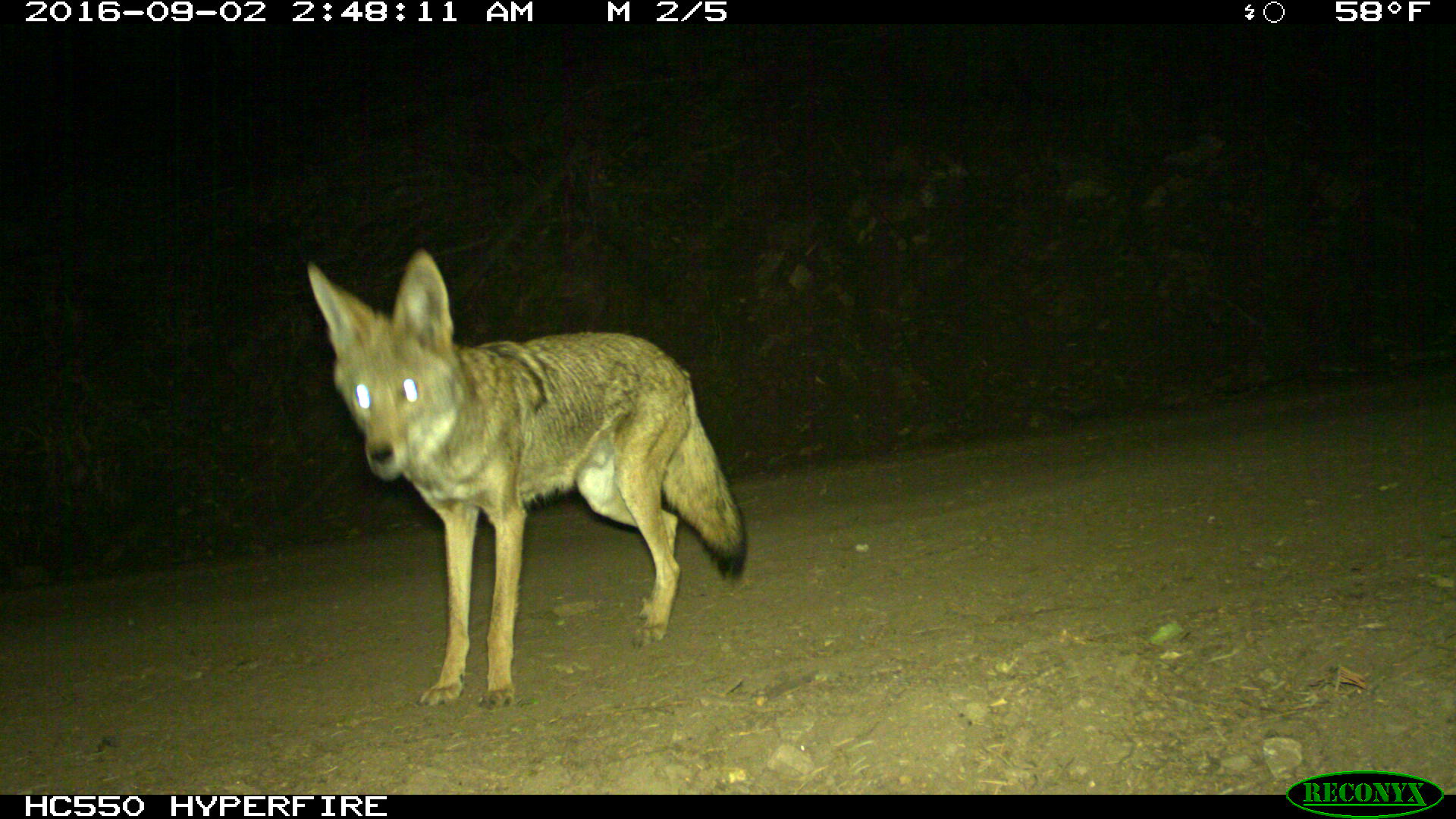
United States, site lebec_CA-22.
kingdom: Animalia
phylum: Chordata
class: Mammalia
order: Carnivora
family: Canidae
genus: Canis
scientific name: Canis latrans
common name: coyote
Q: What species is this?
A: Canis latrans (coyote).